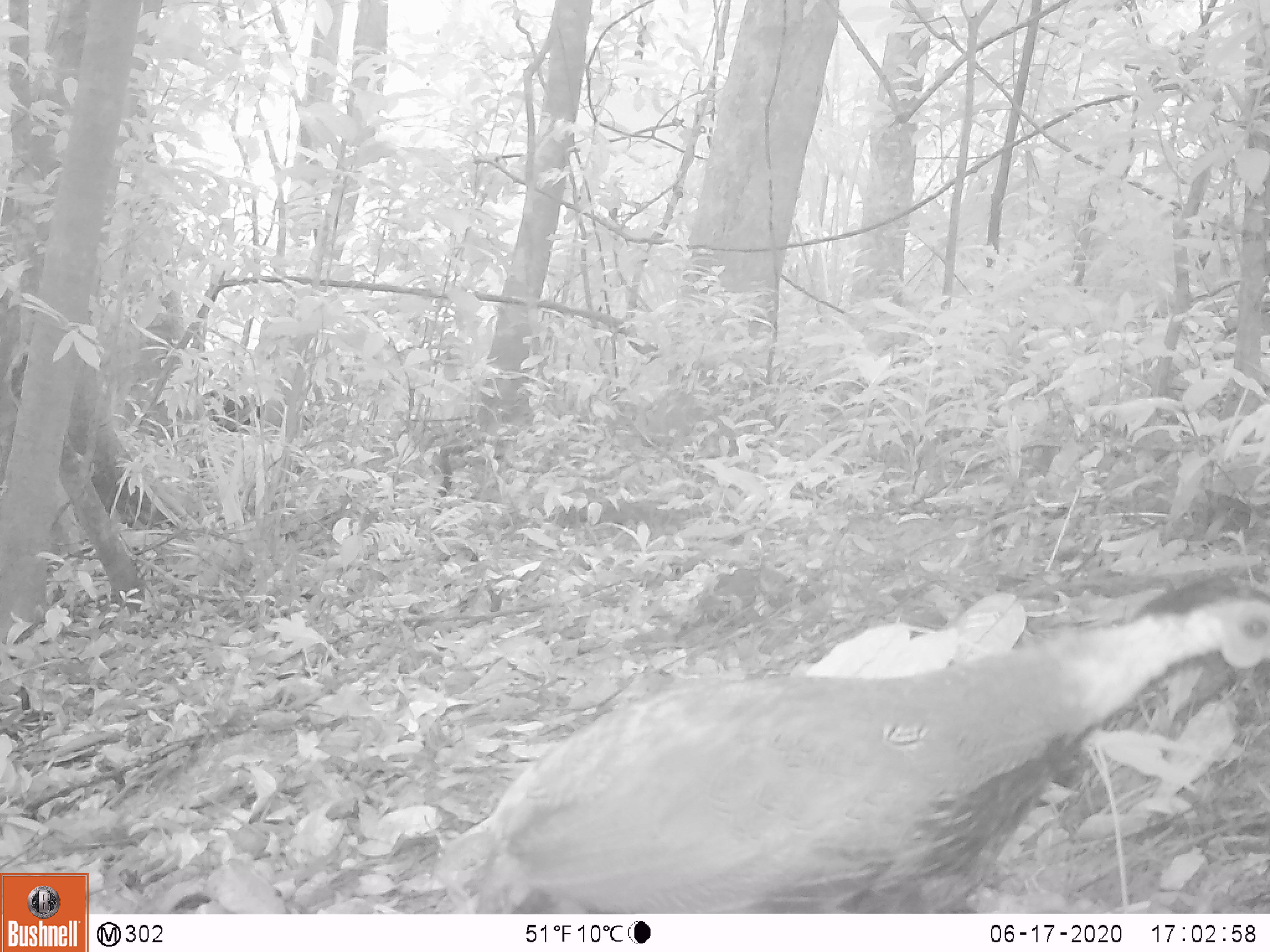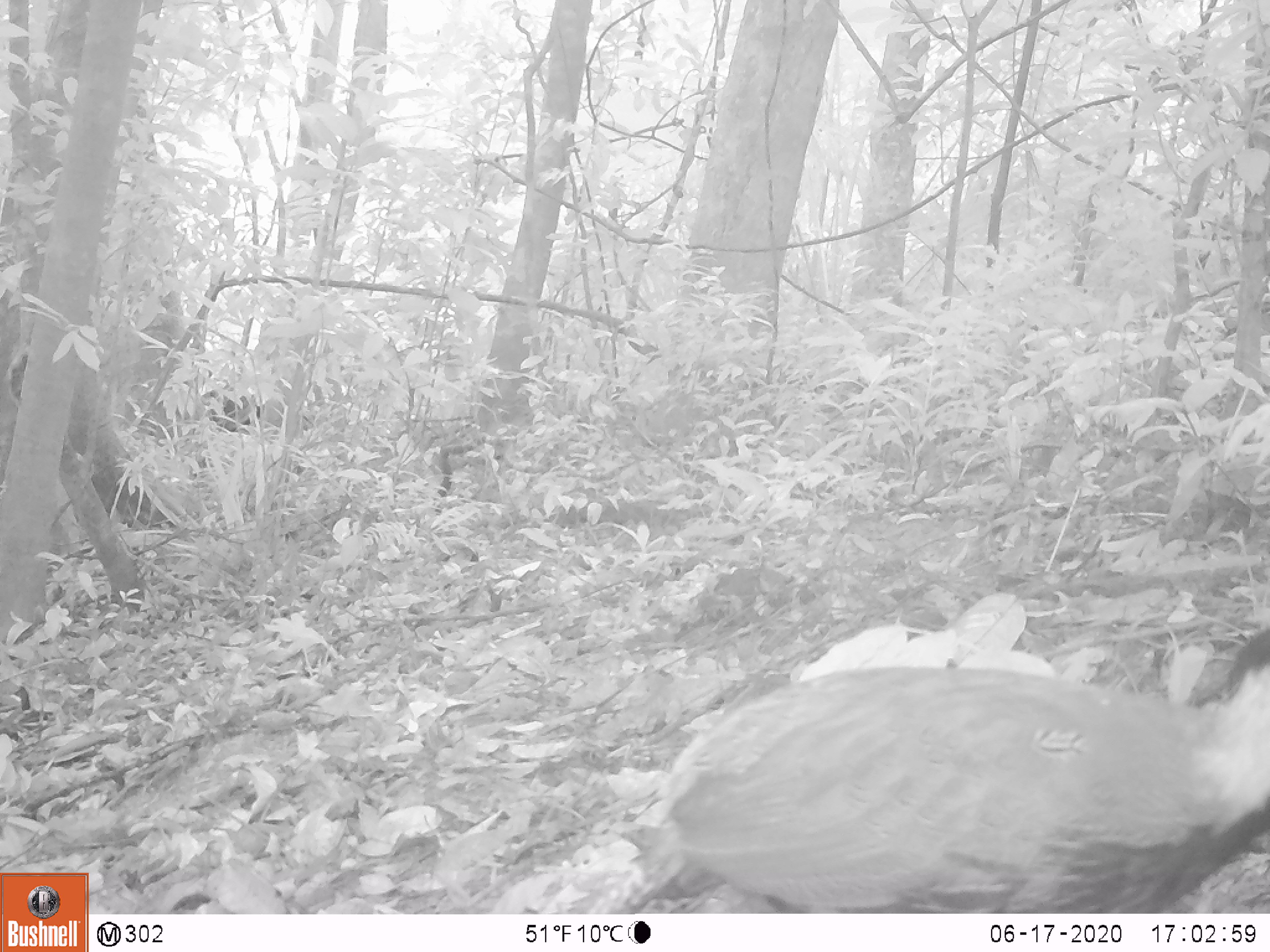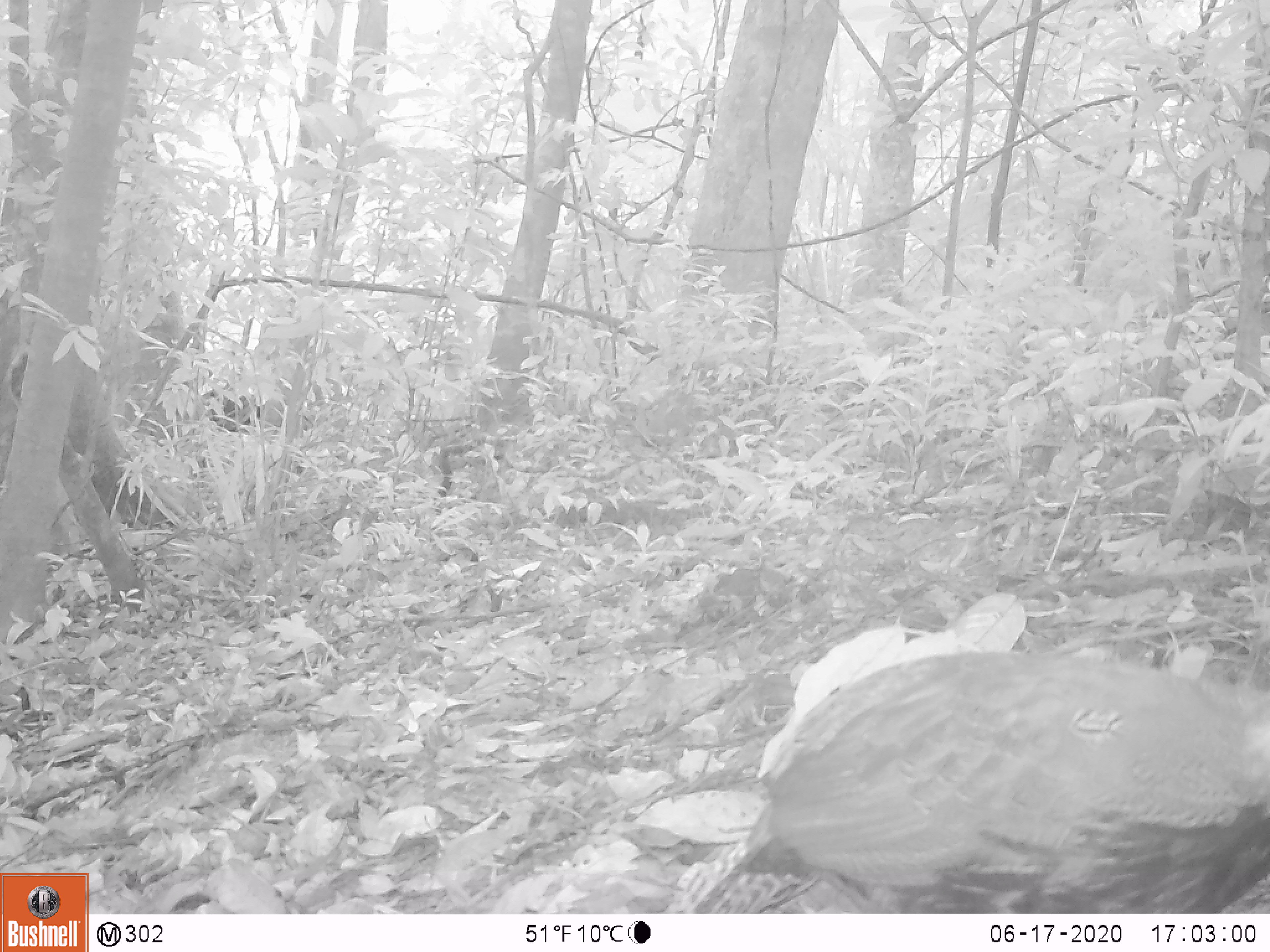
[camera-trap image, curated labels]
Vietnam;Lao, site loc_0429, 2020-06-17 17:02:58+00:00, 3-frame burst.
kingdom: Animalia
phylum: Chordata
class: Aves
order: Galliformes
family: Phasianidae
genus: Lophura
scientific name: Lophura nycthemera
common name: silver pheasant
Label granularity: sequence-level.